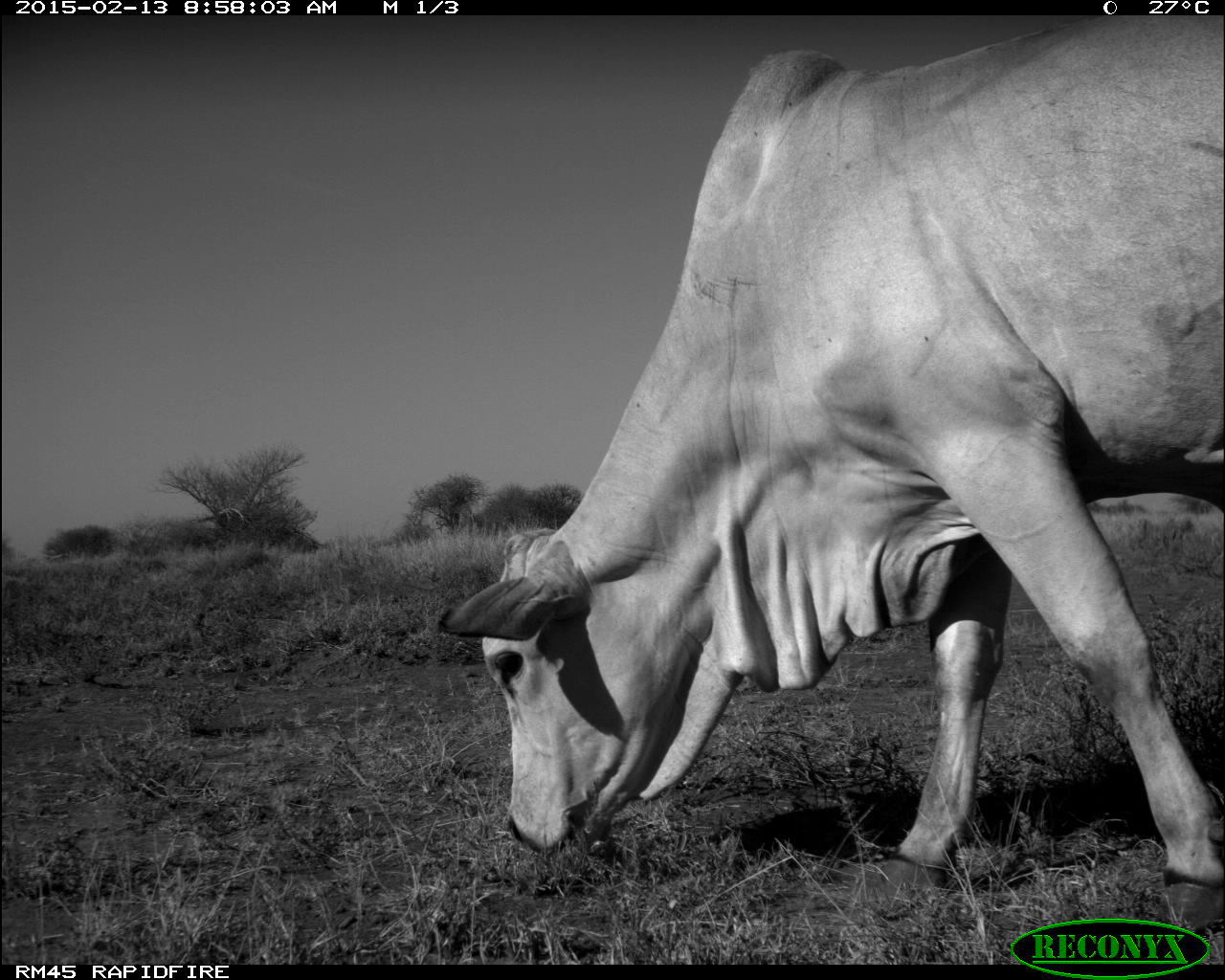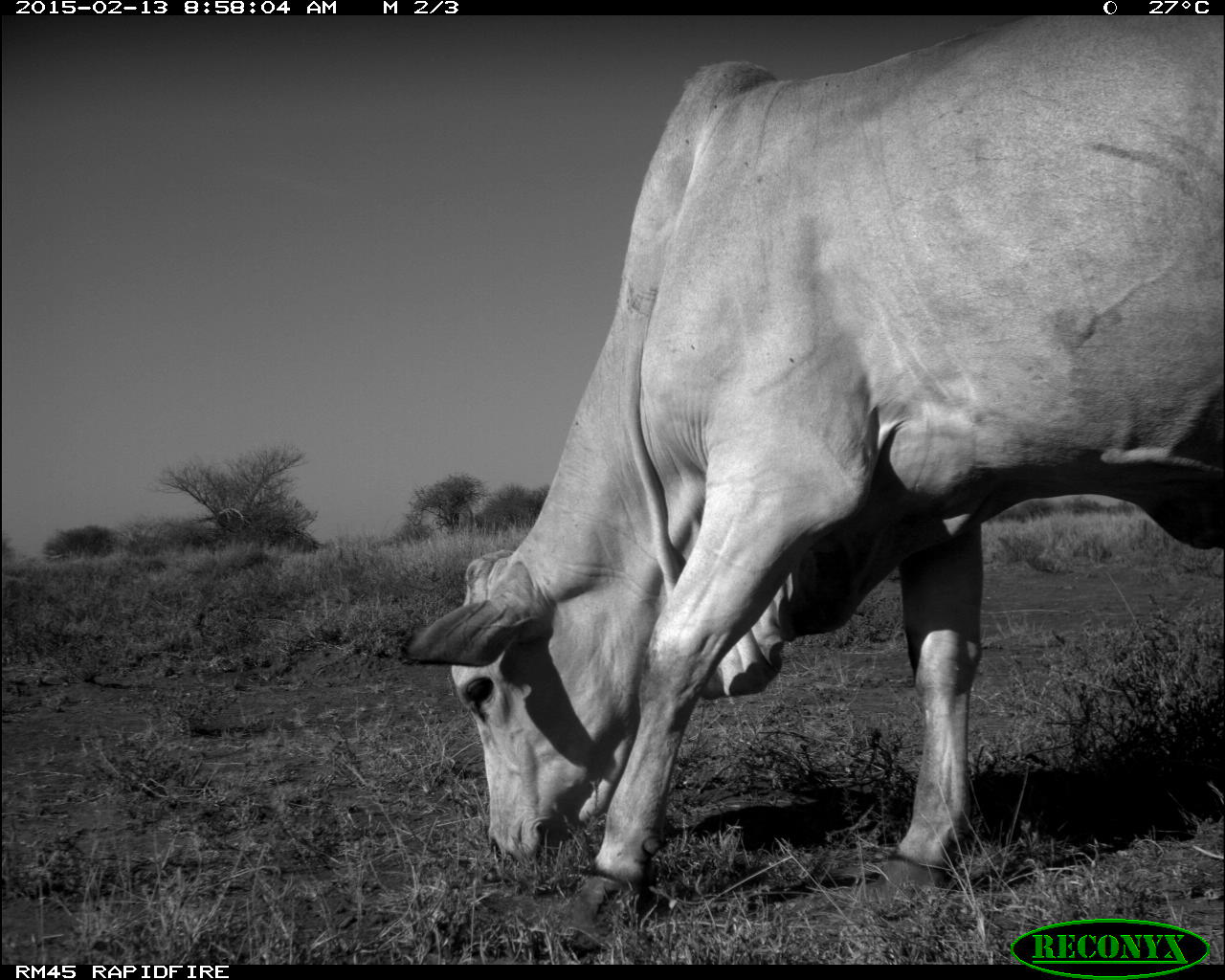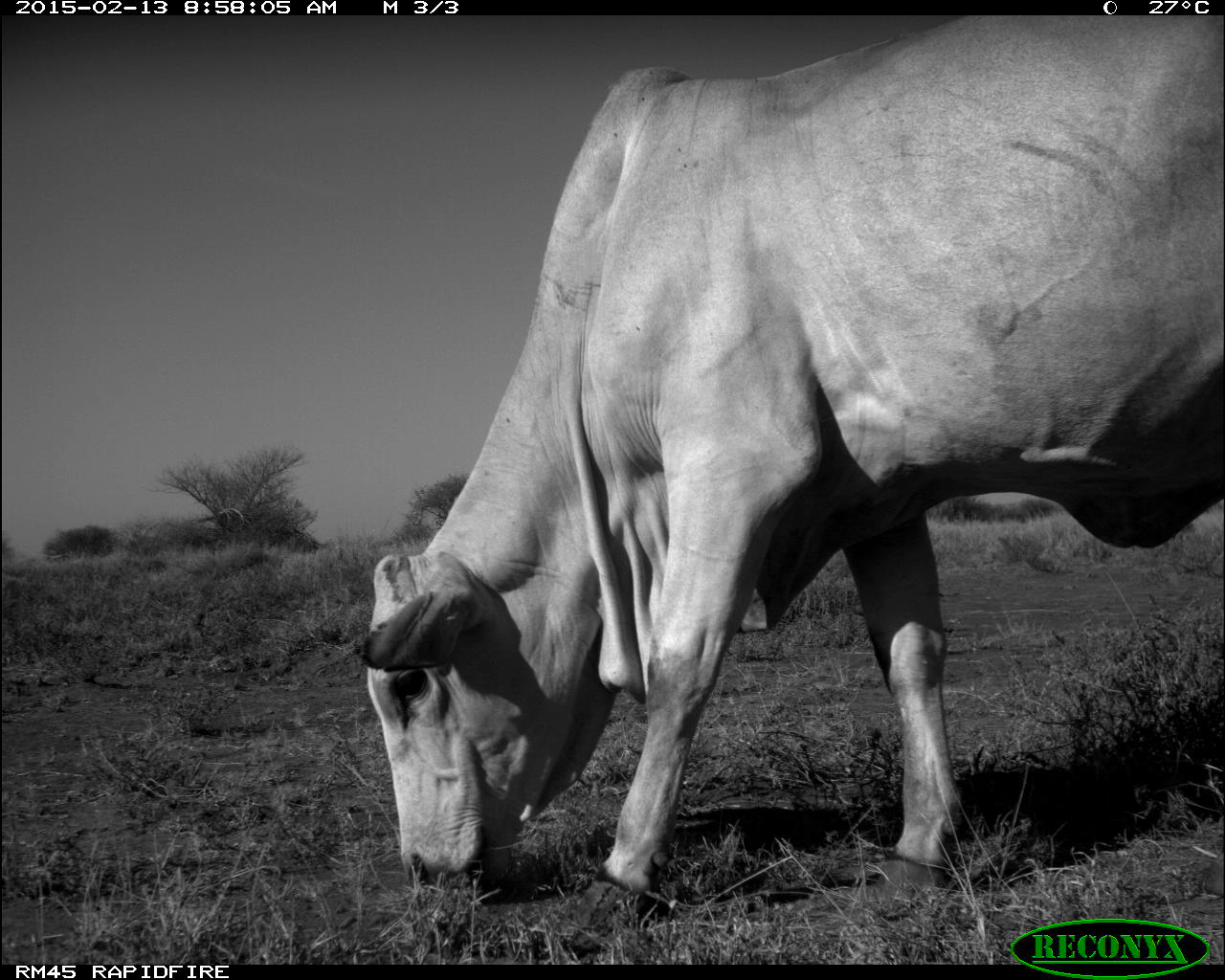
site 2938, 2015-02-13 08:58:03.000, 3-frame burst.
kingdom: Animalia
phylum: Chordata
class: Mammalia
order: Artiodactyla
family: Bovidae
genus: Bos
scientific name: Bos taurus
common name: domestic cattle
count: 4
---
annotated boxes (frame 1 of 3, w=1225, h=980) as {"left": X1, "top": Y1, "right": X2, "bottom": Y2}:
bos taurus: {"left": 433, "top": 18, "right": 1223, "bottom": 937}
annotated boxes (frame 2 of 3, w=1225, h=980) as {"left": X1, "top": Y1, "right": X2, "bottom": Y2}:
bos taurus: {"left": 399, "top": 17, "right": 1225, "bottom": 954}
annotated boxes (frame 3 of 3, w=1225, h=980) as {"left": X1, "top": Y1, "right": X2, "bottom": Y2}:
bos taurus: {"left": 358, "top": 16, "right": 1225, "bottom": 941}